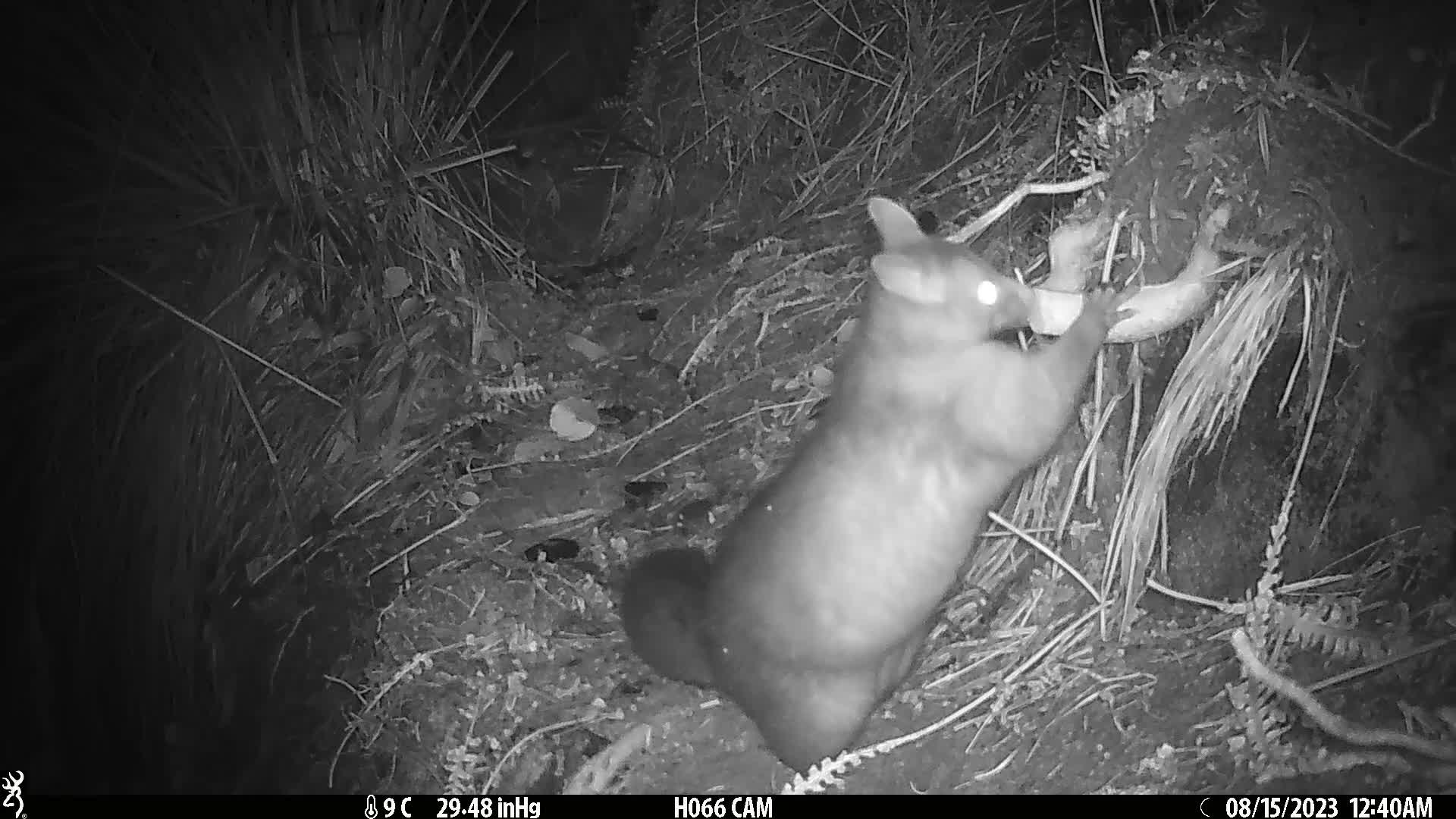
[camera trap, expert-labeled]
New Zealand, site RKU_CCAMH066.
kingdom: Animalia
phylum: Chordata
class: Mammalia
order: Diprotodontia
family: Phalangeridae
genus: Trichosurus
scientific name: Trichosurus vulpecula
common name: common brushtail possum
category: possum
Possum (common brushtail possum) (Trichosurus vulpecula).